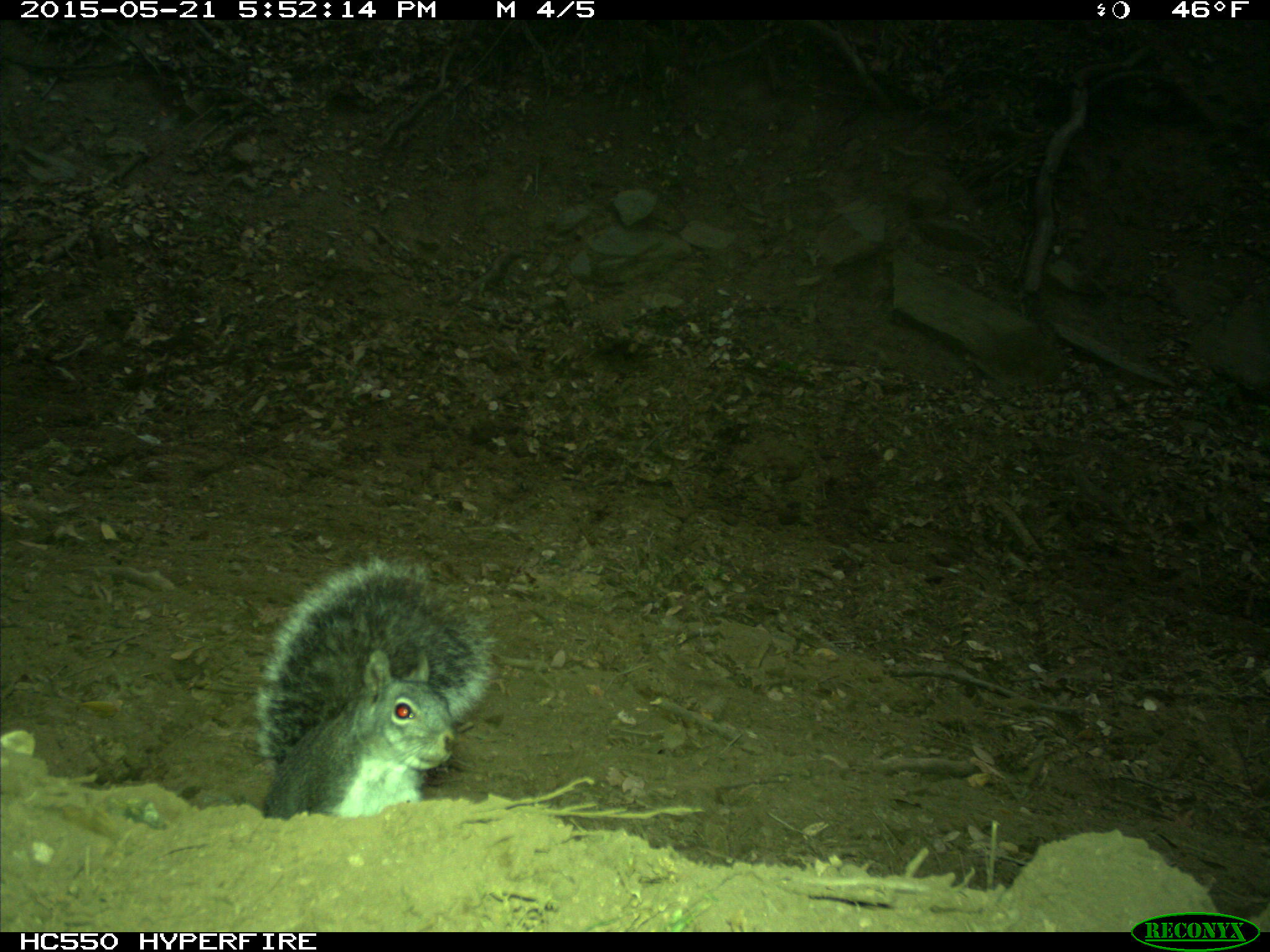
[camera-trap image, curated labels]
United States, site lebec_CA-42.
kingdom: Animalia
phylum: Chordata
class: Mammalia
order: Rodentia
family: Sciuridae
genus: Sciurus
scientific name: Sciurus carolinensis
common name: eastern gray squirrel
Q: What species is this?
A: Sciurus carolinensis (eastern gray squirrel).